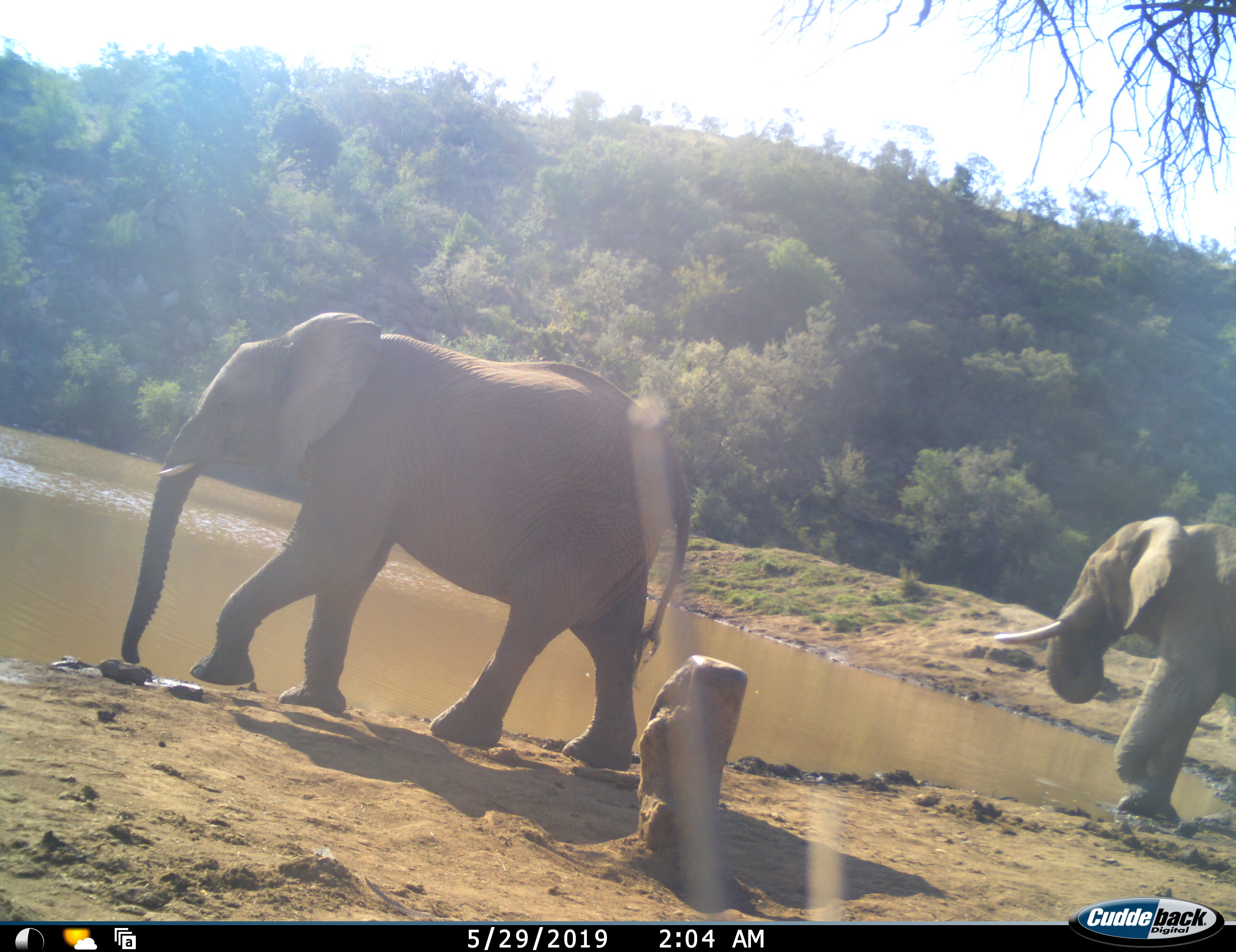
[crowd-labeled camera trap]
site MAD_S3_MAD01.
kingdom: Animalia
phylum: Chordata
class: Mammalia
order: Proboscidea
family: Elephantidae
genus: Loxodonta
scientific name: Loxodonta africana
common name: african bush elephant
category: elephant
Elephant (african bush elephant) (Loxodonta africana), count 2. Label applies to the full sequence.